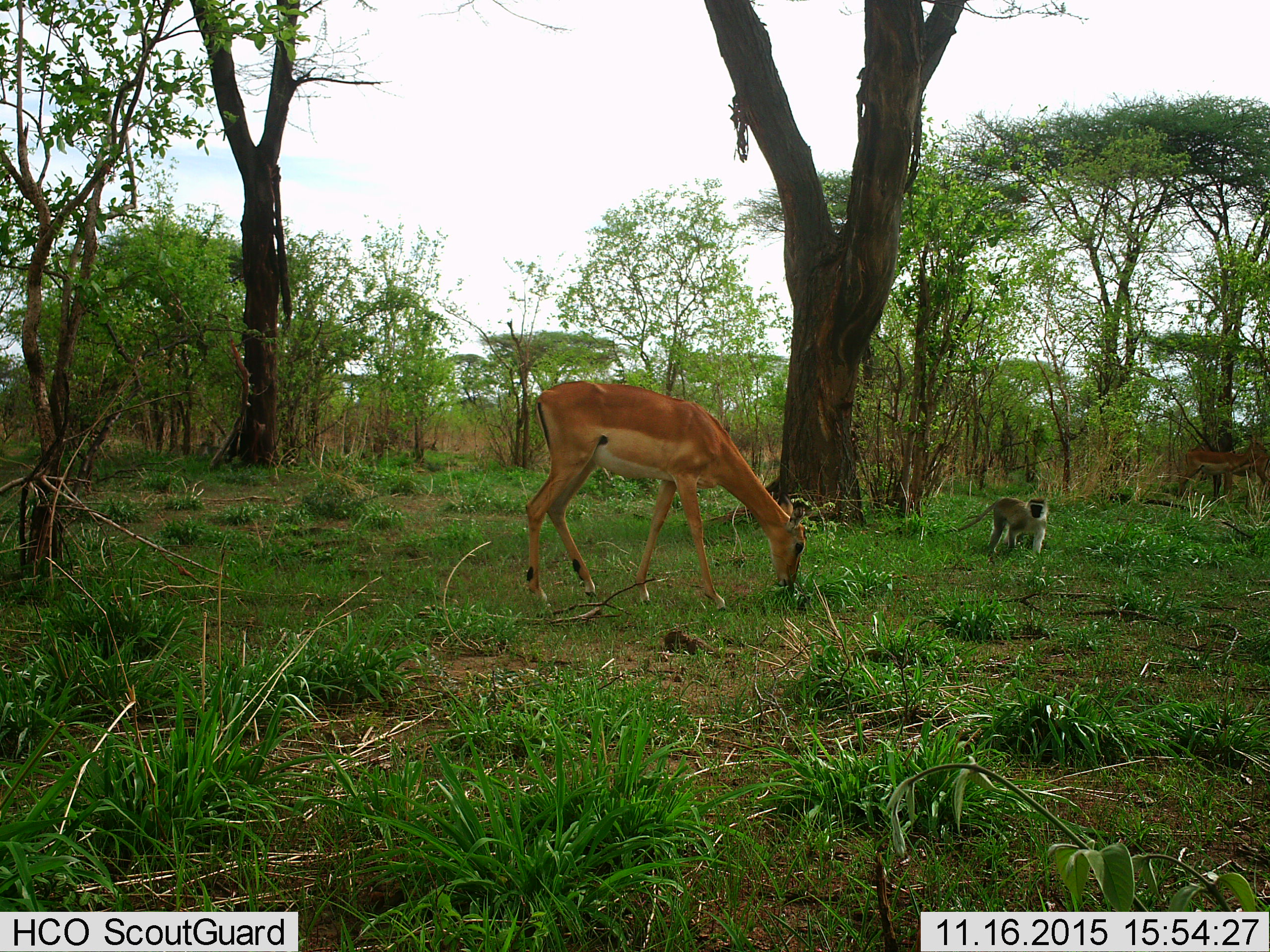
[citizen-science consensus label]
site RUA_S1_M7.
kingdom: Animalia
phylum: Chordata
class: Mammalia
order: Artiodactyla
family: Bovidae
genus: Aepyceros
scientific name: Aepyceros melampus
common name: impala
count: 3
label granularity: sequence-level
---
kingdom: Animalia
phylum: Chordata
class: Mammalia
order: Primates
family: Cercopithecidae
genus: Chlorocebus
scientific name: Chlorocebus pygerythrus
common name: vervet monkey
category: monkeyvervet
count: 1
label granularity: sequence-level